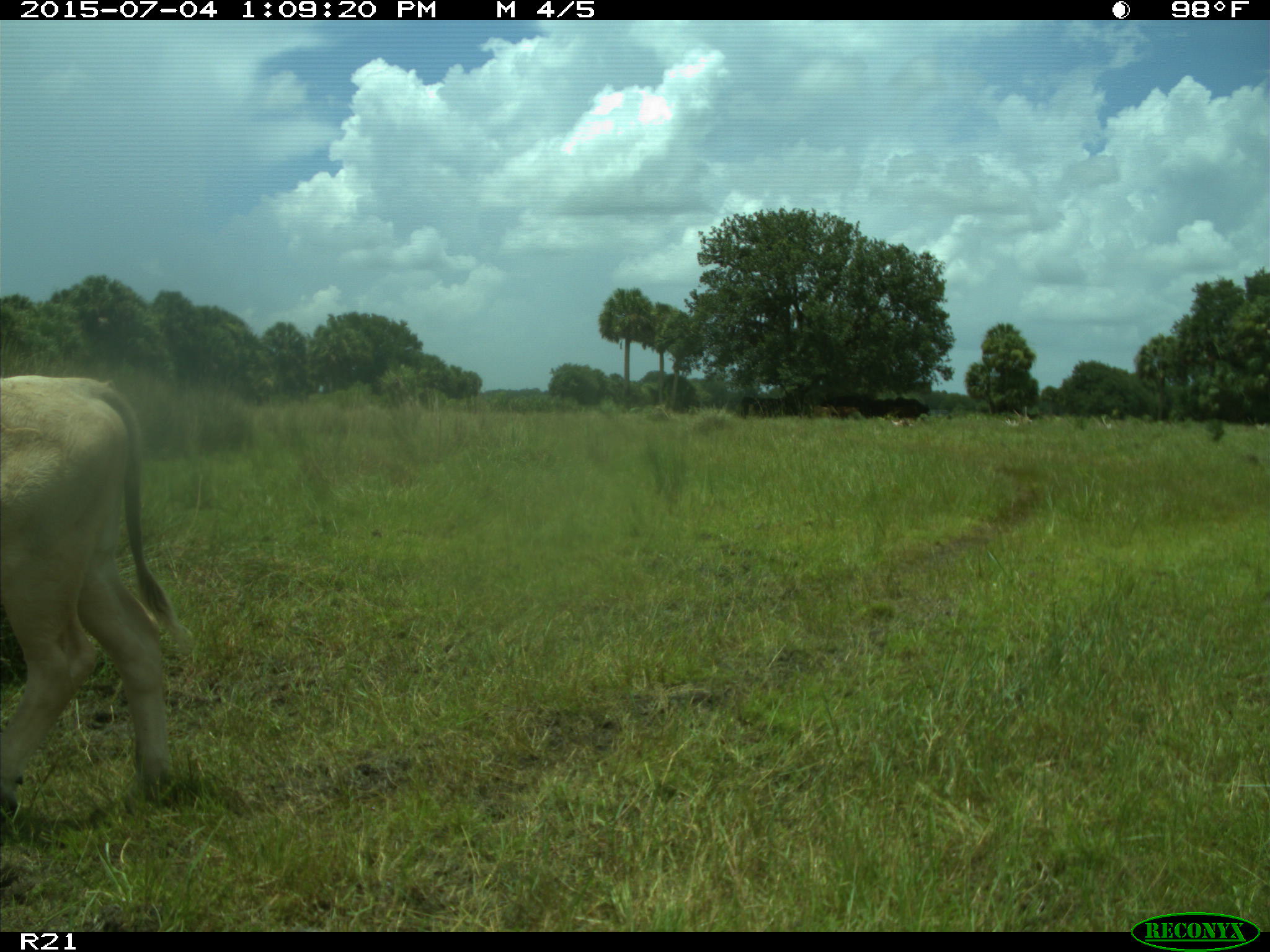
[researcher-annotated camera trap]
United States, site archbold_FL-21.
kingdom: Animalia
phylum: Chordata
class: Mammalia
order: Artiodactyla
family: Bovidae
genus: Bos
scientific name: Bos taurus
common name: domestic cow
Bos taurus (domestic cow).